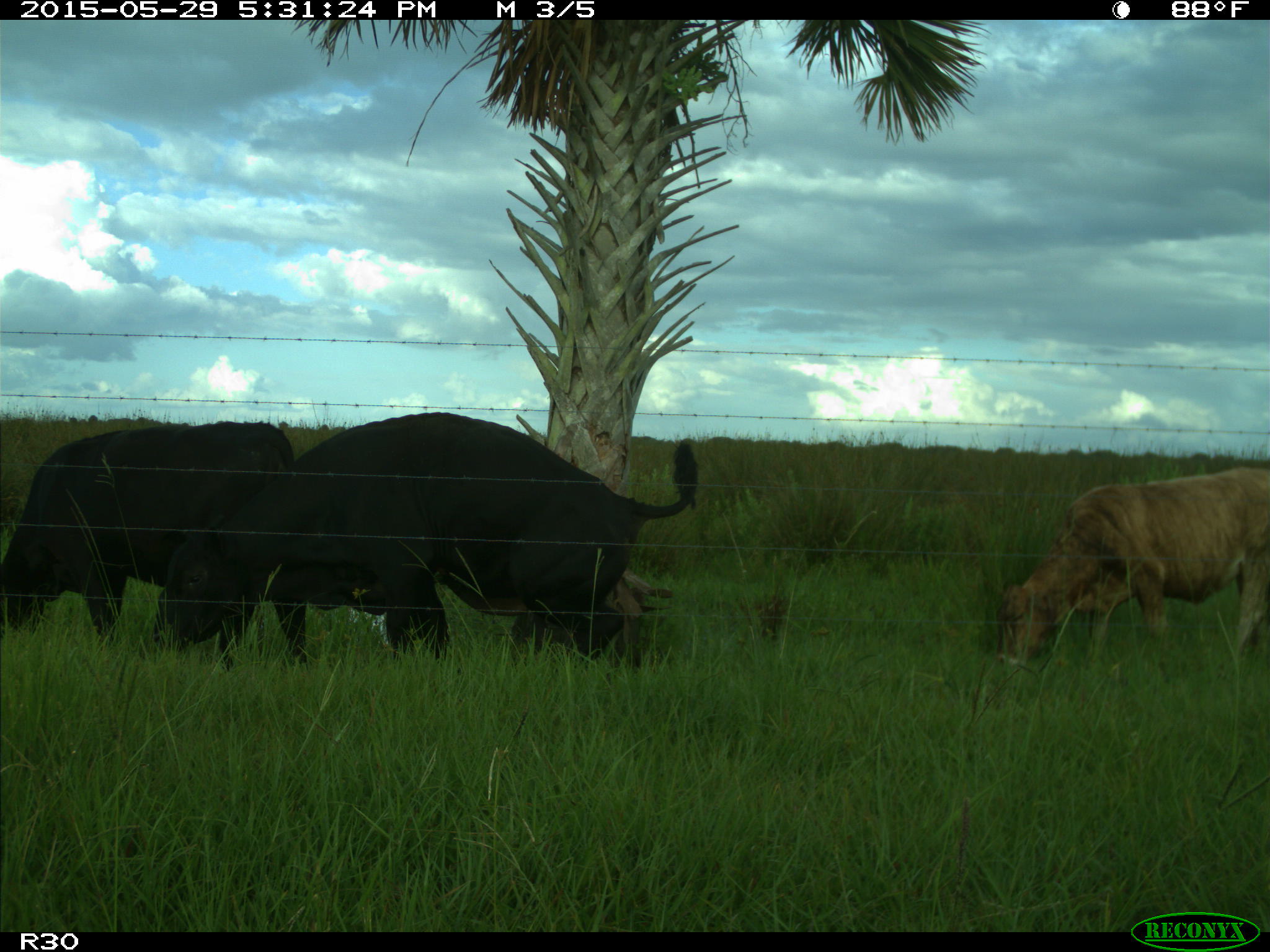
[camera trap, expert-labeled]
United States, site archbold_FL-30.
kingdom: Animalia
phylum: Chordata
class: Mammalia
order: Artiodactyla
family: Bovidae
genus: Bos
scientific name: Bos taurus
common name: domestic cow